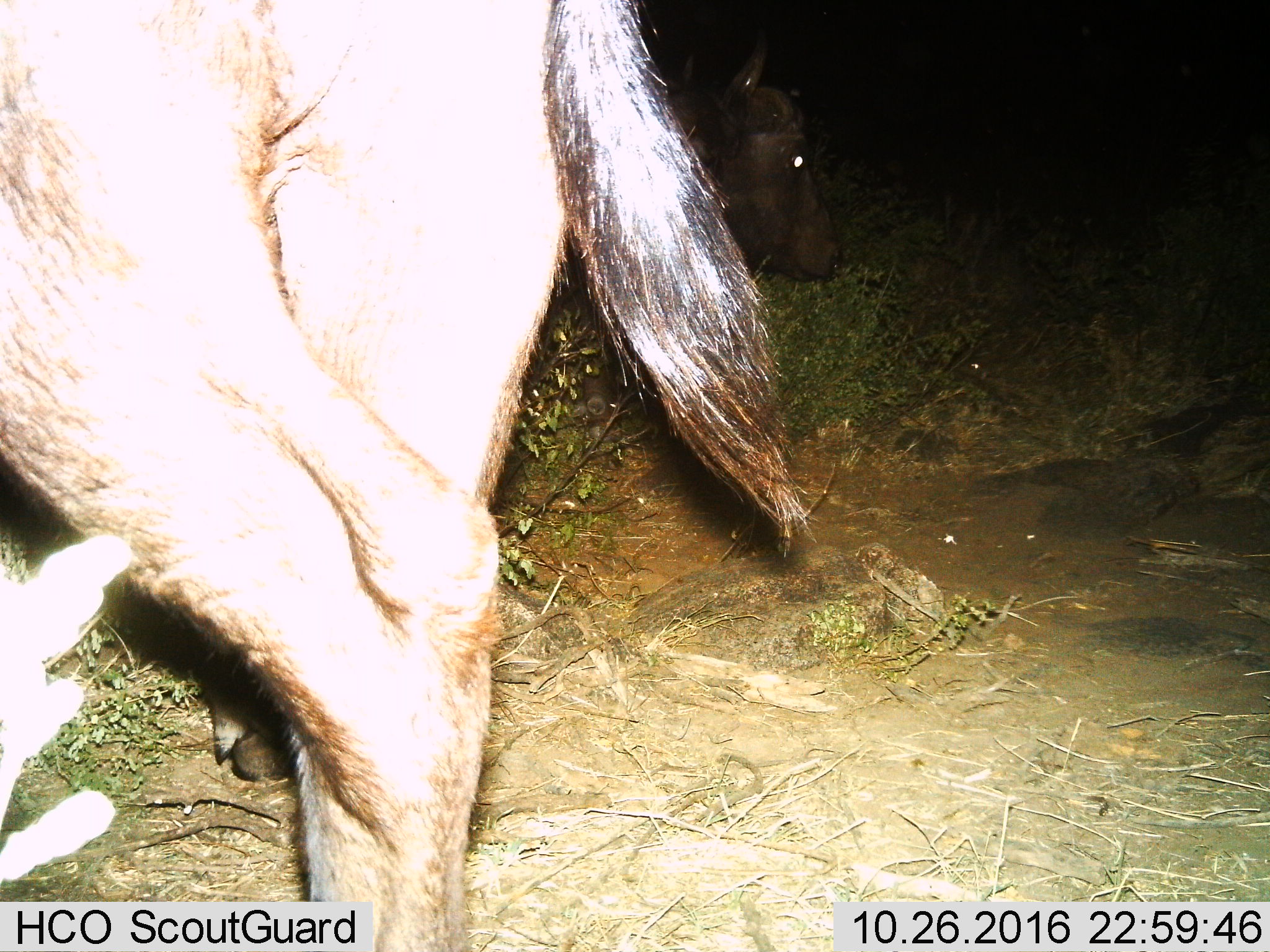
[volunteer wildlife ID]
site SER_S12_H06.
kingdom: Animalia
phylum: Chordata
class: Mammalia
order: Artiodactyla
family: Bovidae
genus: Syncerus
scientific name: Syncerus caffer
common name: african buffalo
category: buffalo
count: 2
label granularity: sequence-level